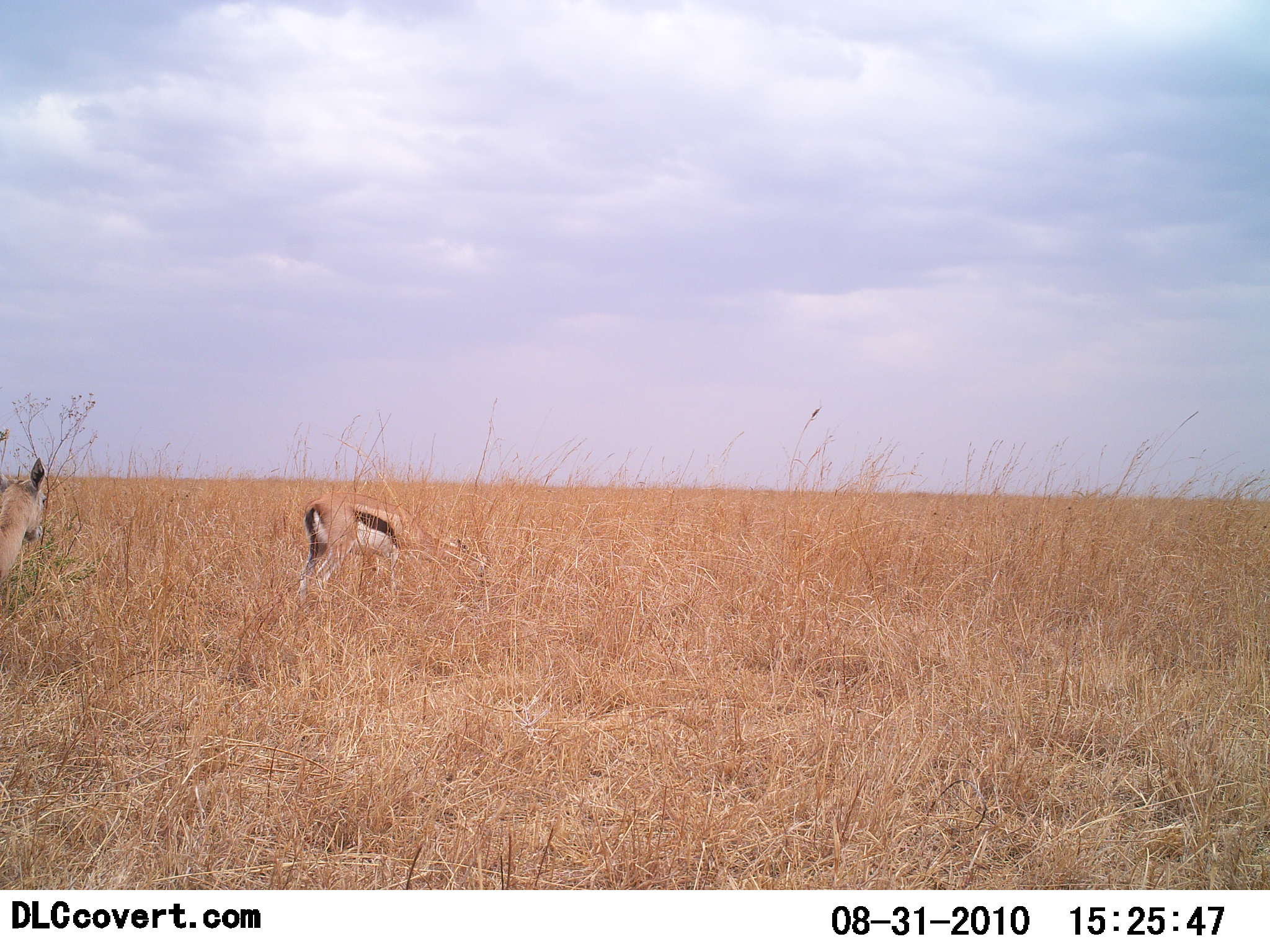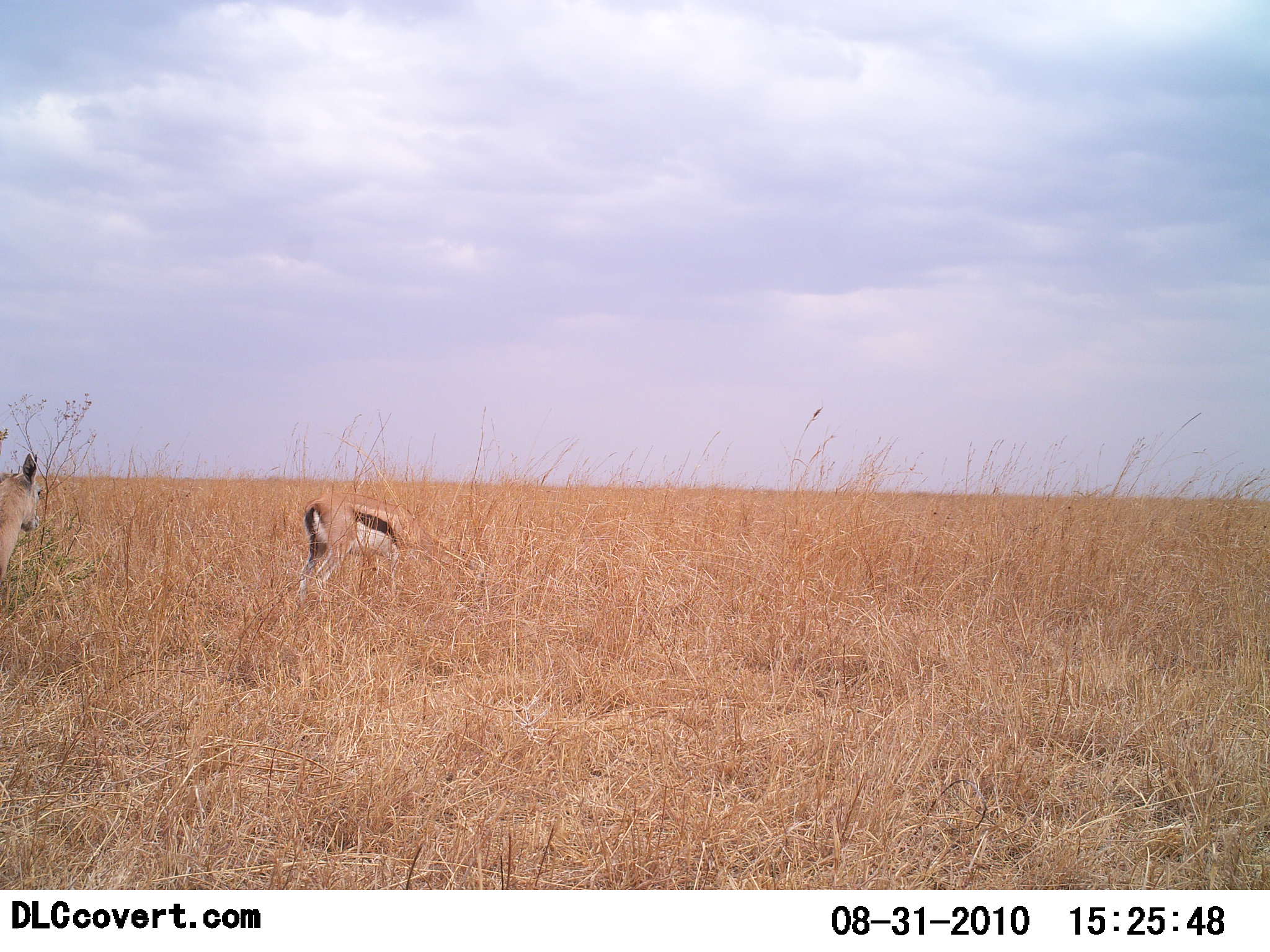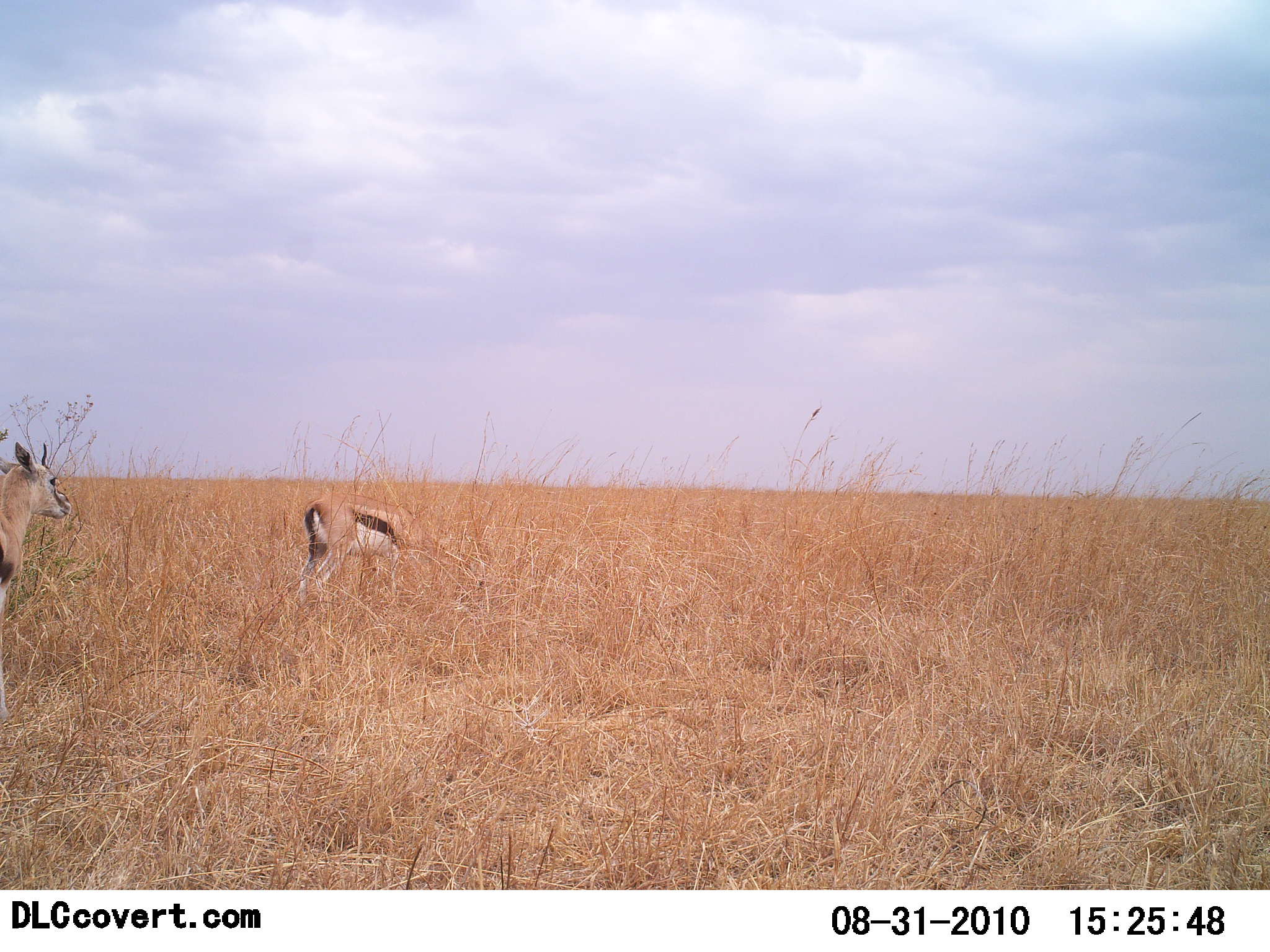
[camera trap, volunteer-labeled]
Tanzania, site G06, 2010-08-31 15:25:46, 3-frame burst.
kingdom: Animalia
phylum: Chordata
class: Mammalia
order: Artiodactyla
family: Bovidae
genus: Eudorcas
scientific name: Eudorcas thomsonii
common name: thomson's gazelle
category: gazellethomsons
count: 2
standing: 50%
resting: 0%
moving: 5%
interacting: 0%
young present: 0%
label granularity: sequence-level